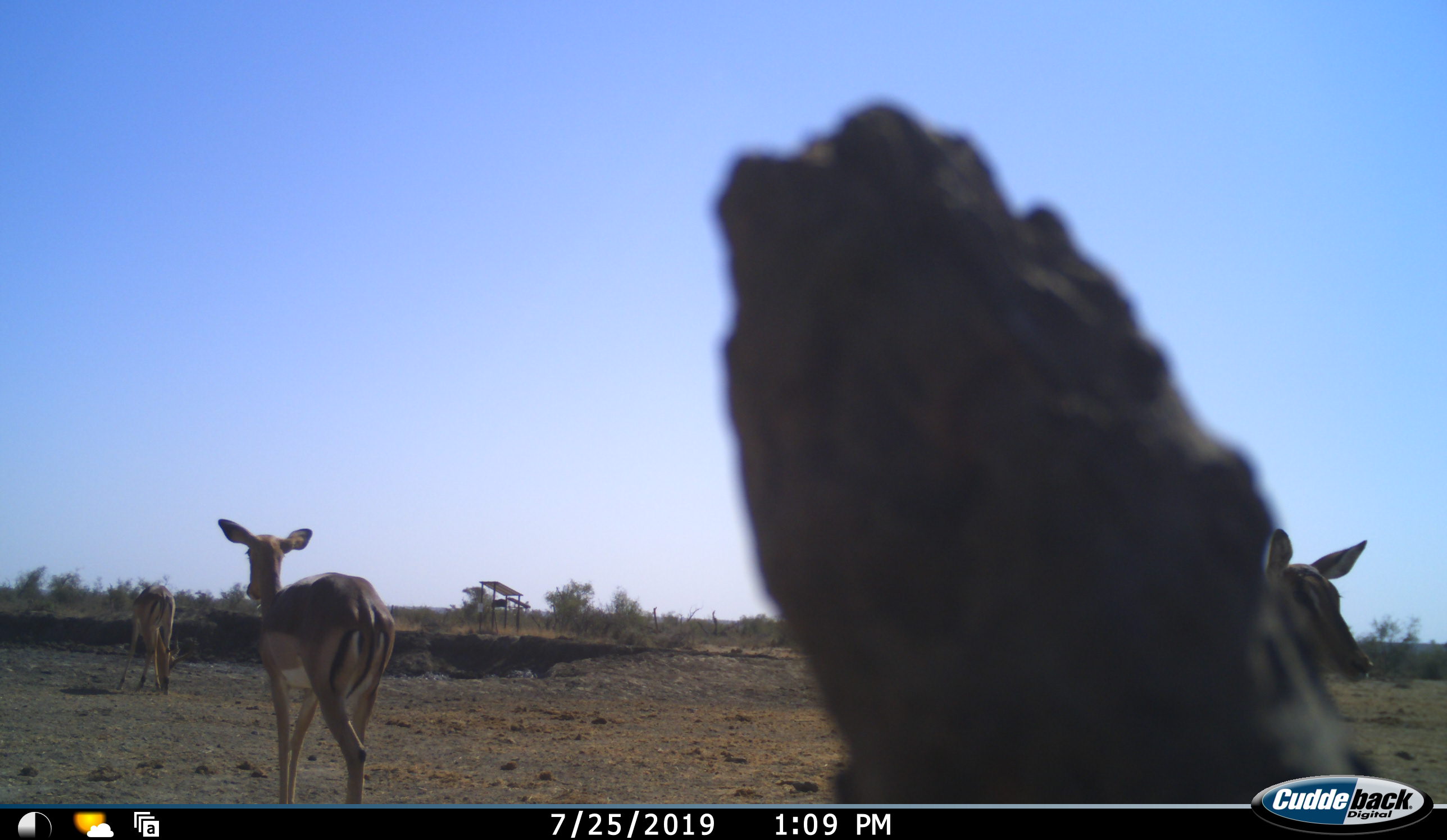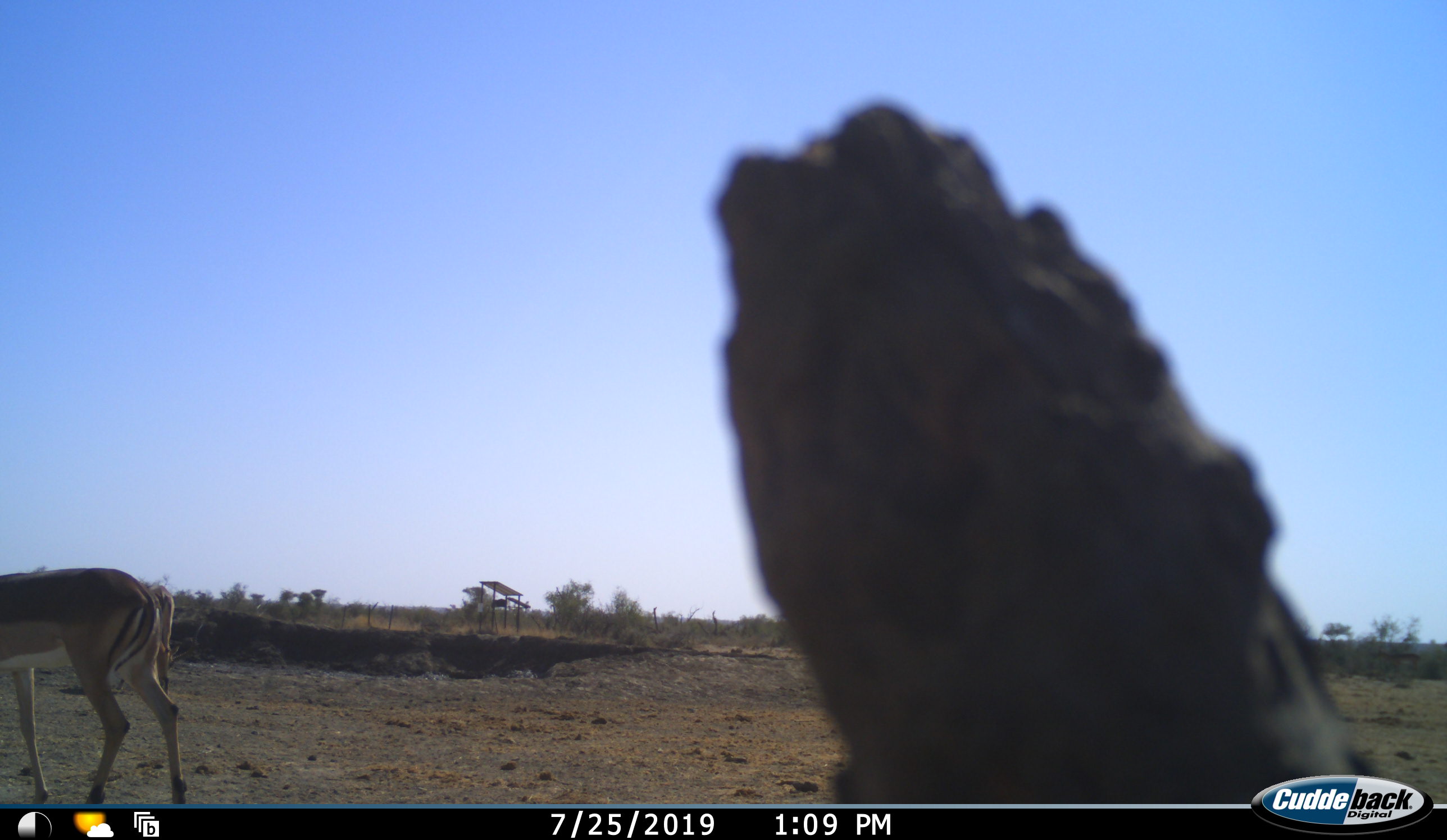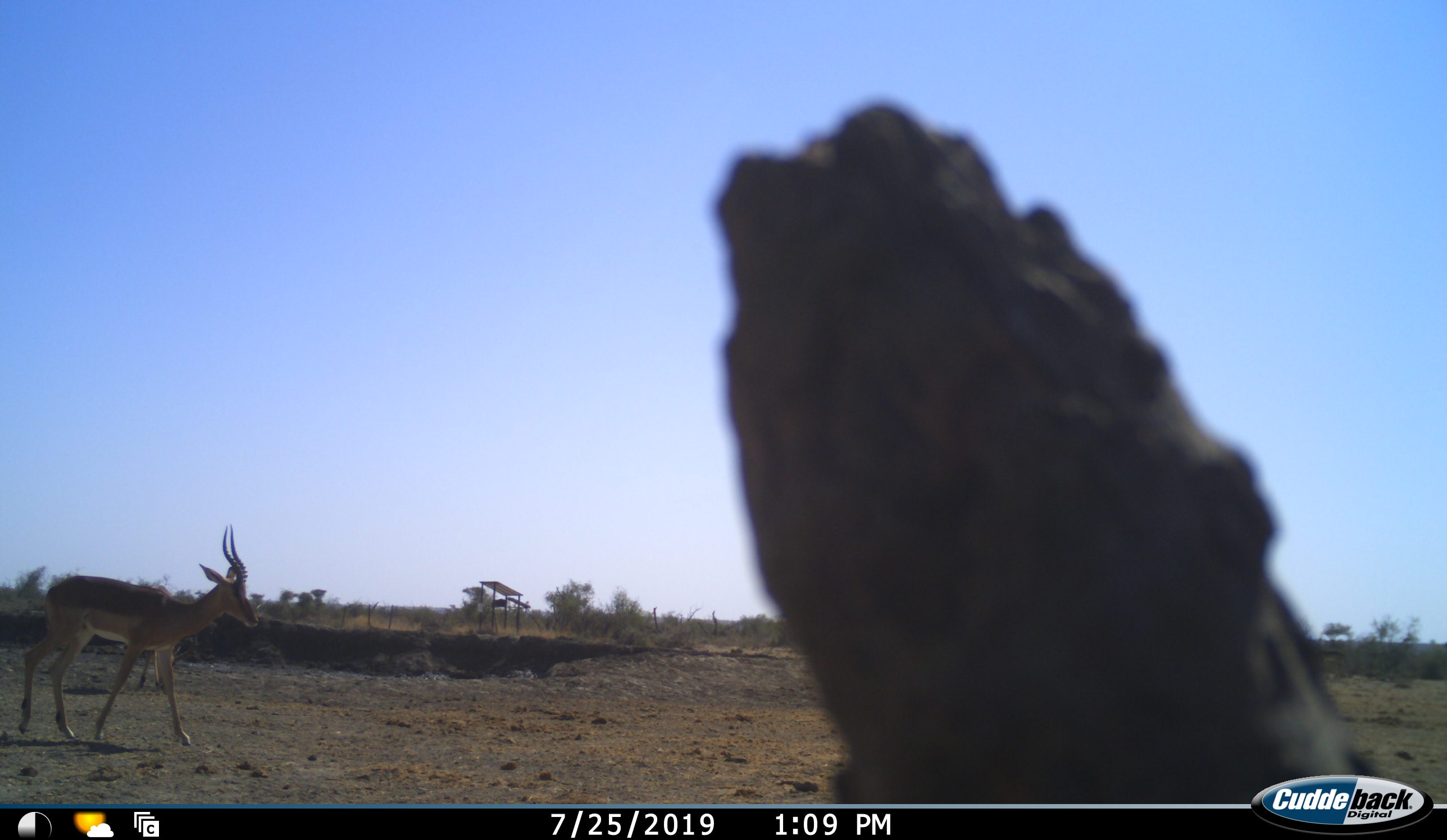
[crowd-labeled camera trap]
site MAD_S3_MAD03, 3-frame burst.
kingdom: Animalia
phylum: Chordata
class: Mammalia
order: Artiodactyla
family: Bovidae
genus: Aepyceros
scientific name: Aepyceros melampus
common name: impala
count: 4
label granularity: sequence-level